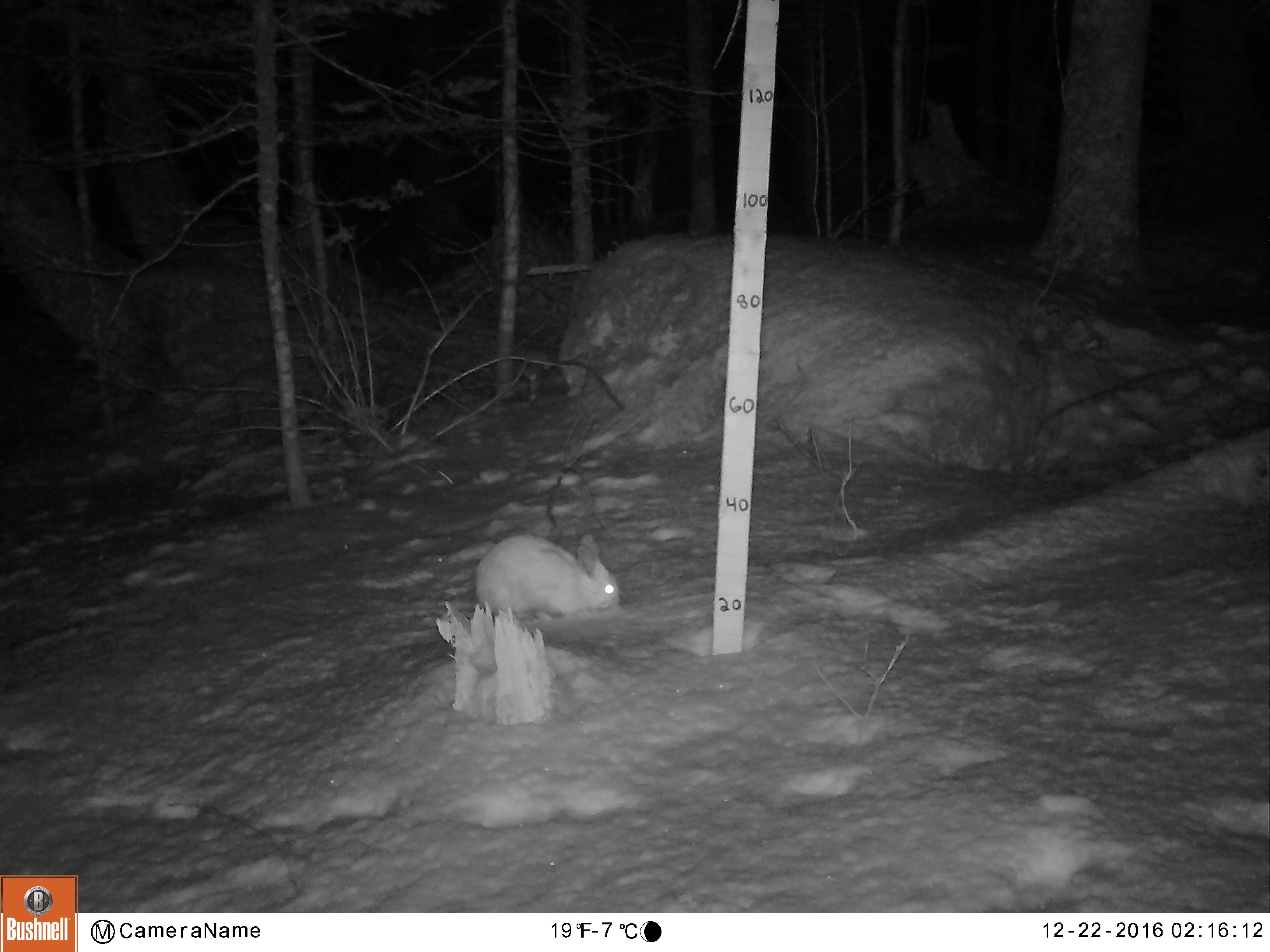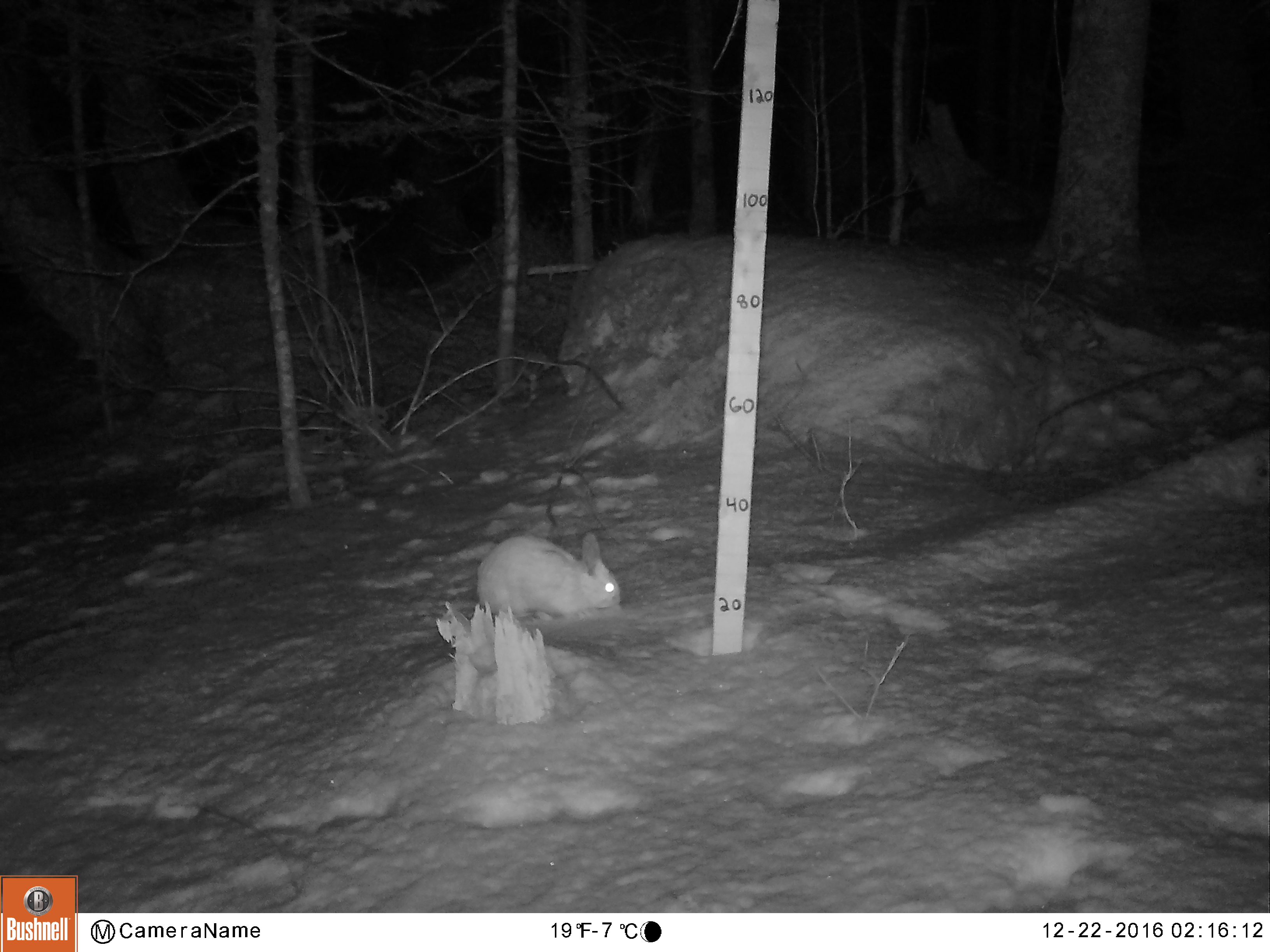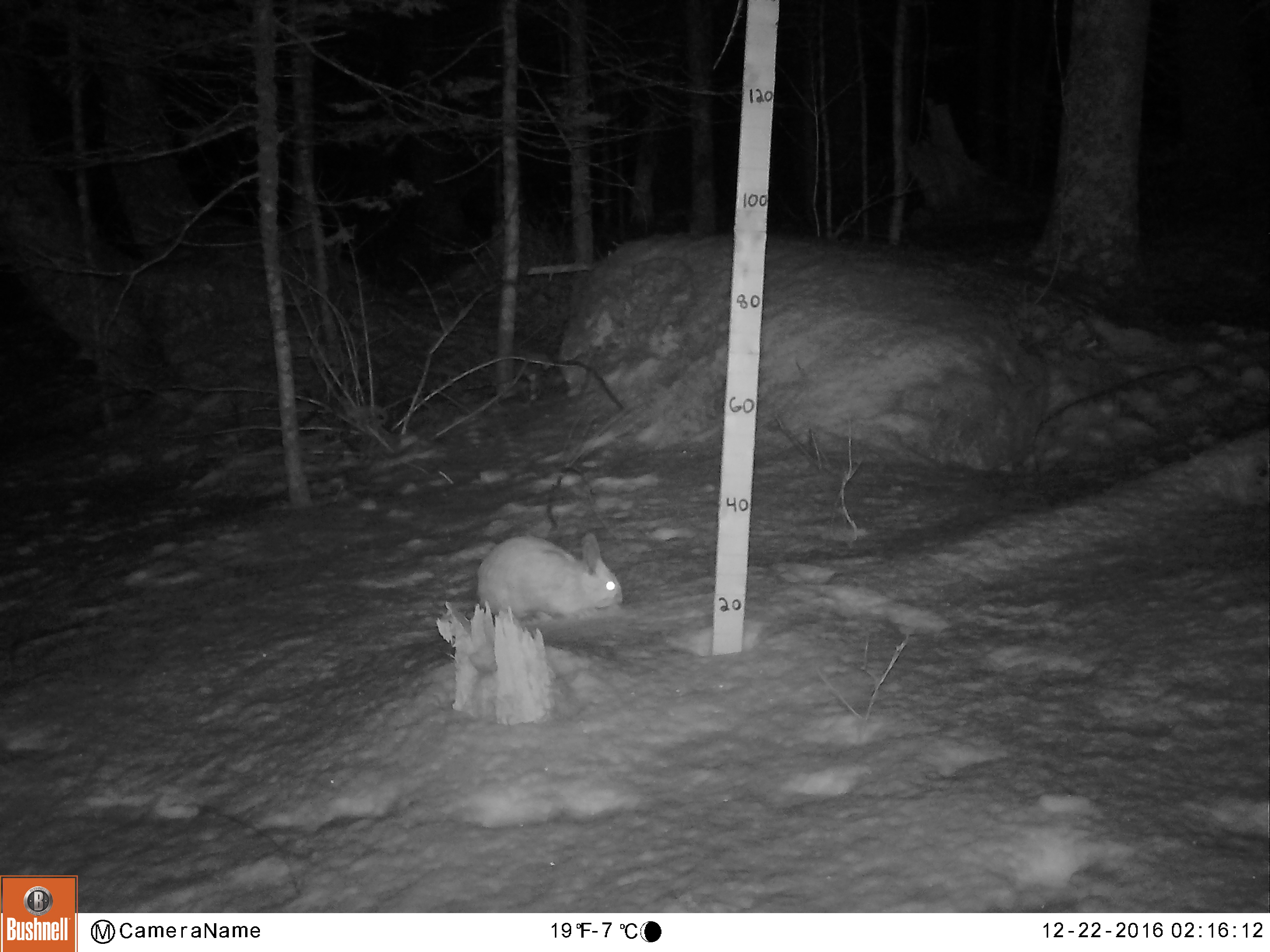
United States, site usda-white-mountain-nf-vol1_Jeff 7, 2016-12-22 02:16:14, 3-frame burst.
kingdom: Animalia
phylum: Chordata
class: Mammalia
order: Lagomorpha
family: Leporidae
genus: Lepus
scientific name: Lepus americanus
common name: snowshoe hare